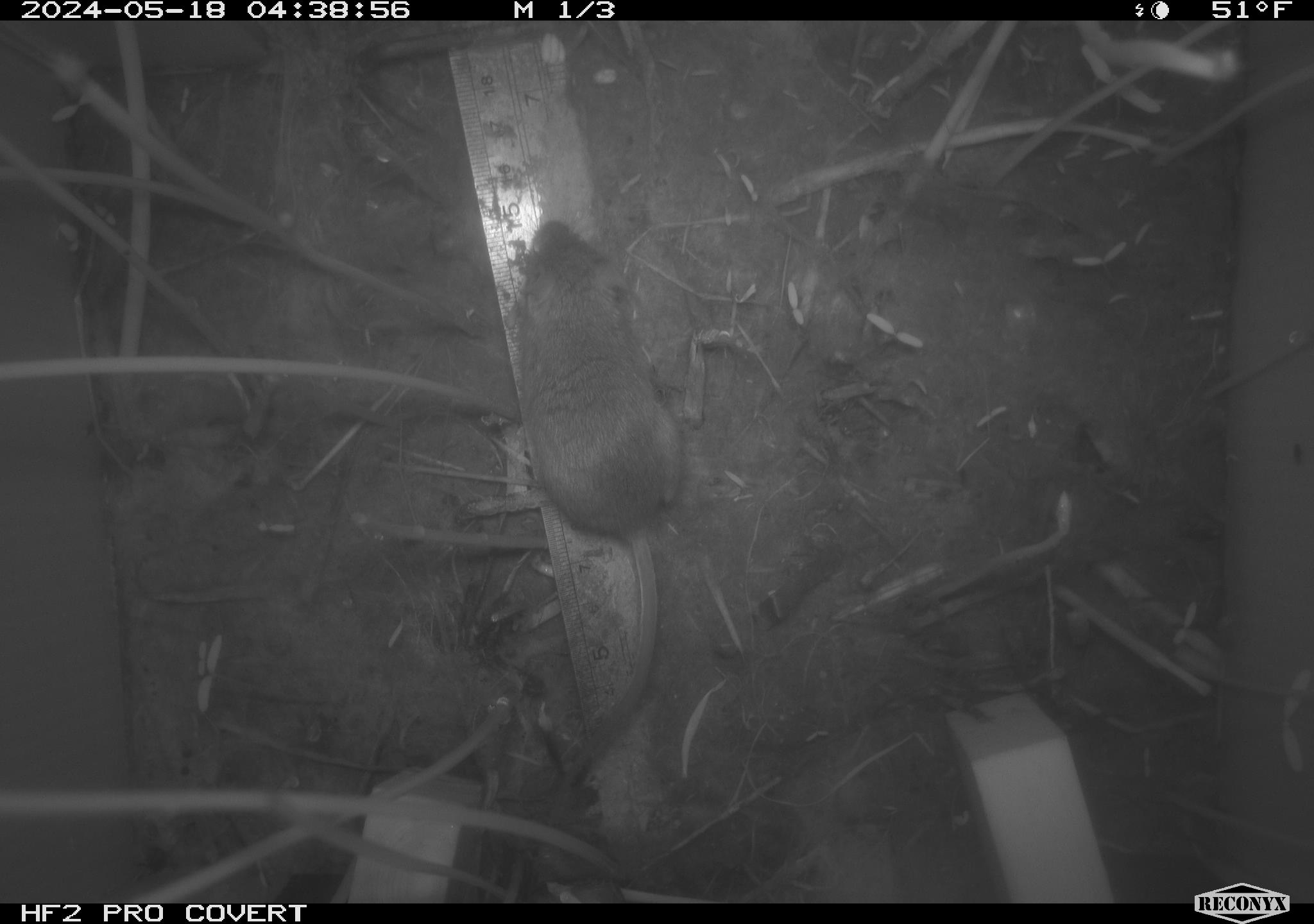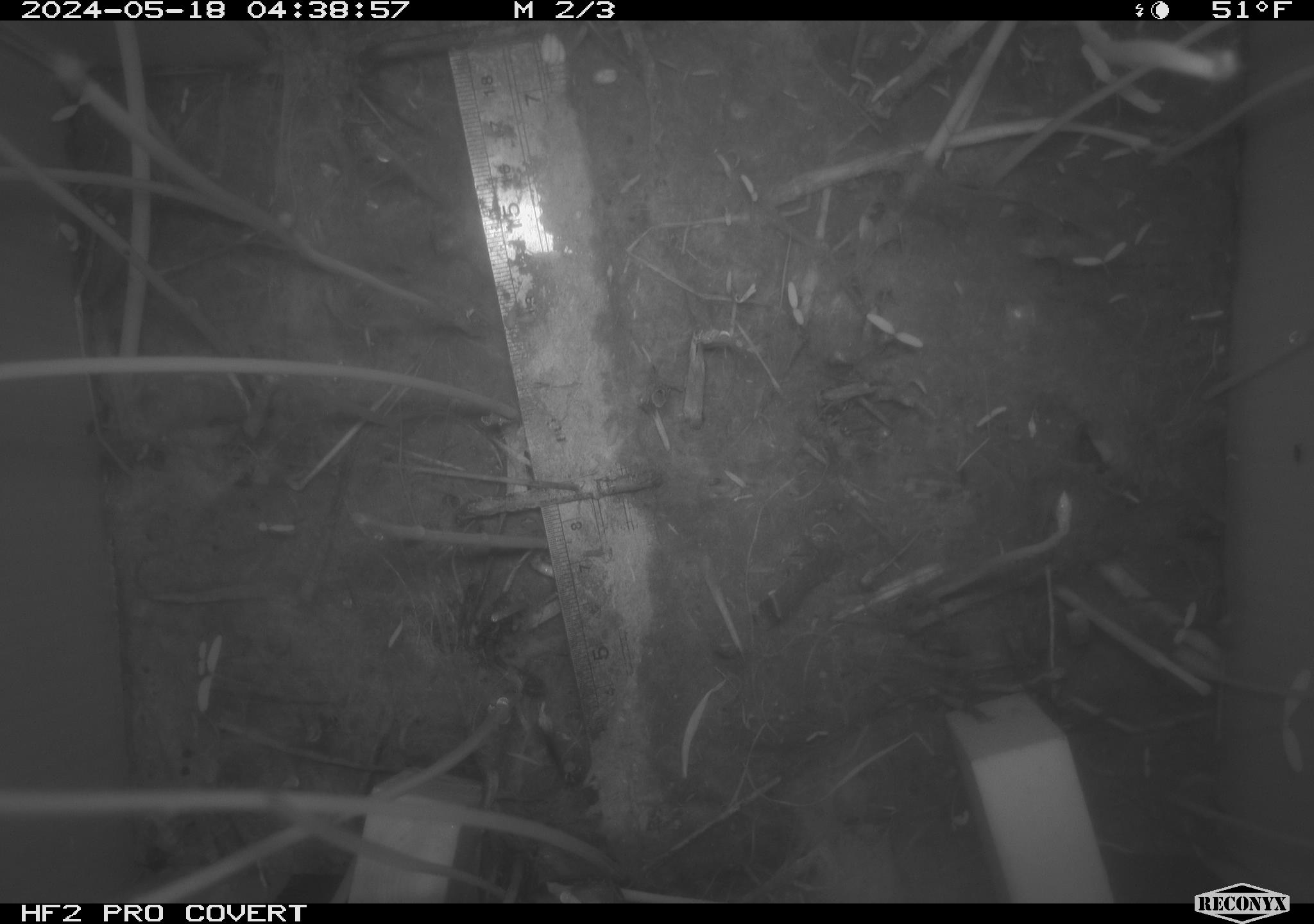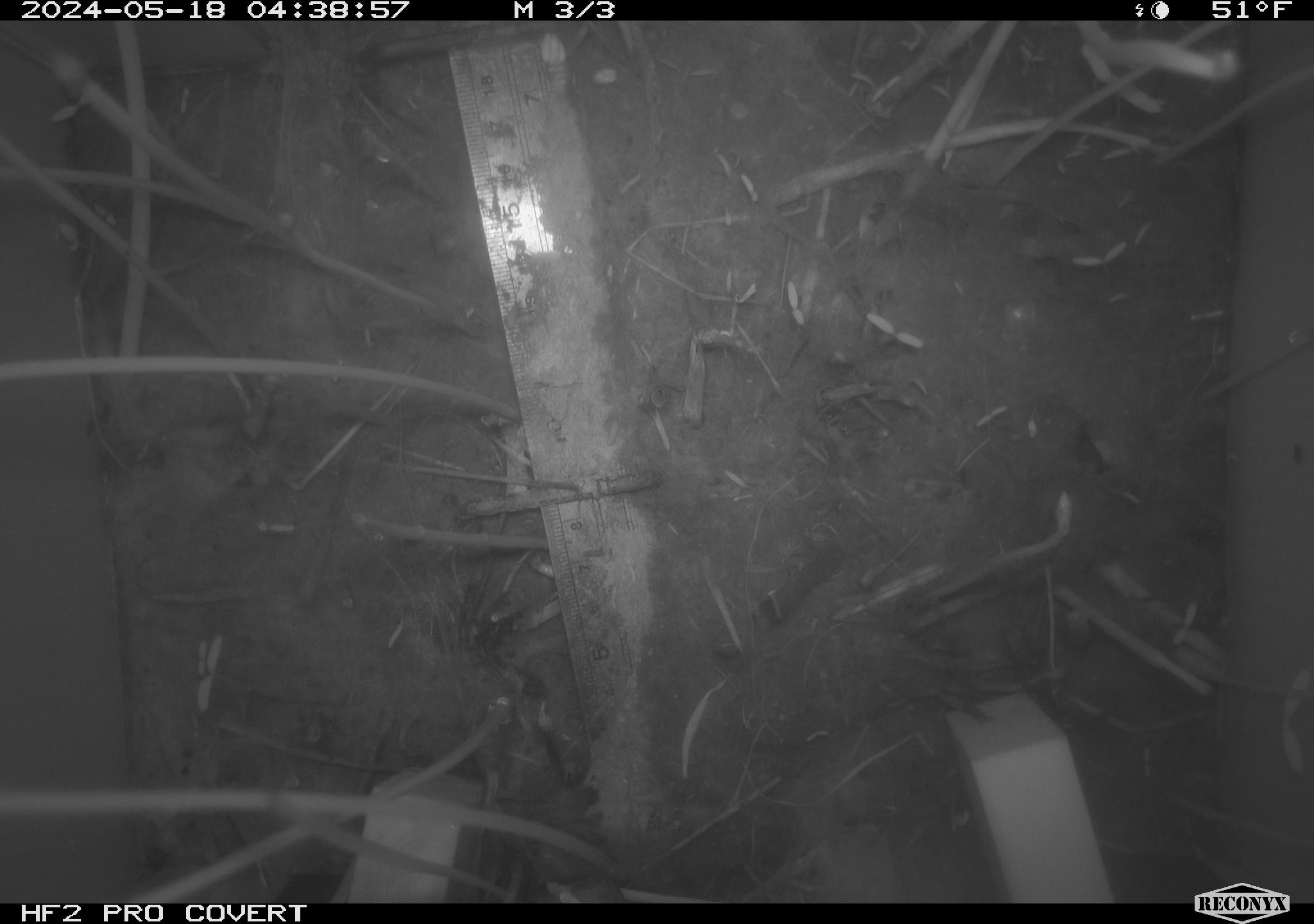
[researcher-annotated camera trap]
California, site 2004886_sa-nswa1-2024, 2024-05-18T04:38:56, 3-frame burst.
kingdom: Animalia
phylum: Chordata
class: Mammalia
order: Rodentia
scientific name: Rodentia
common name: mouse species